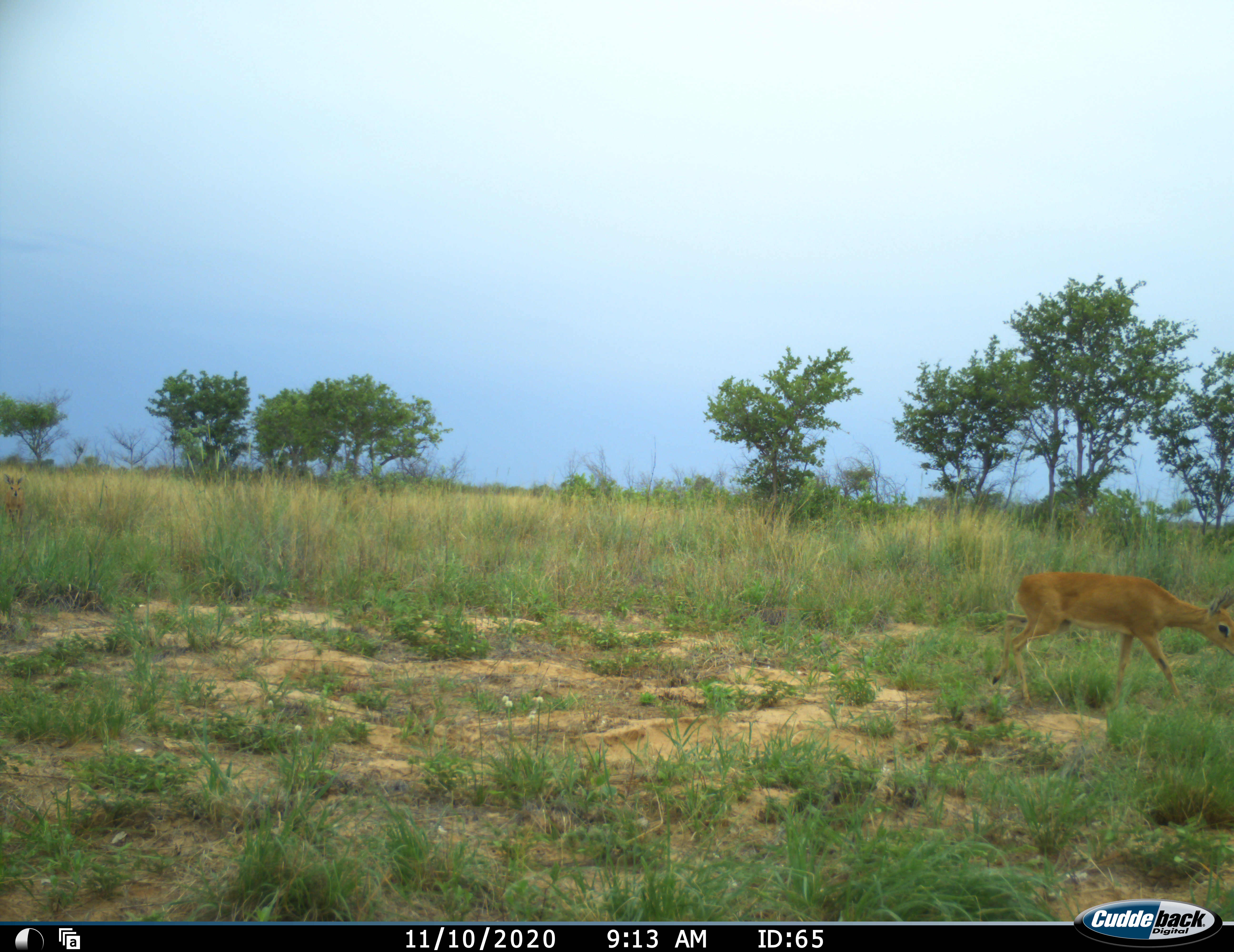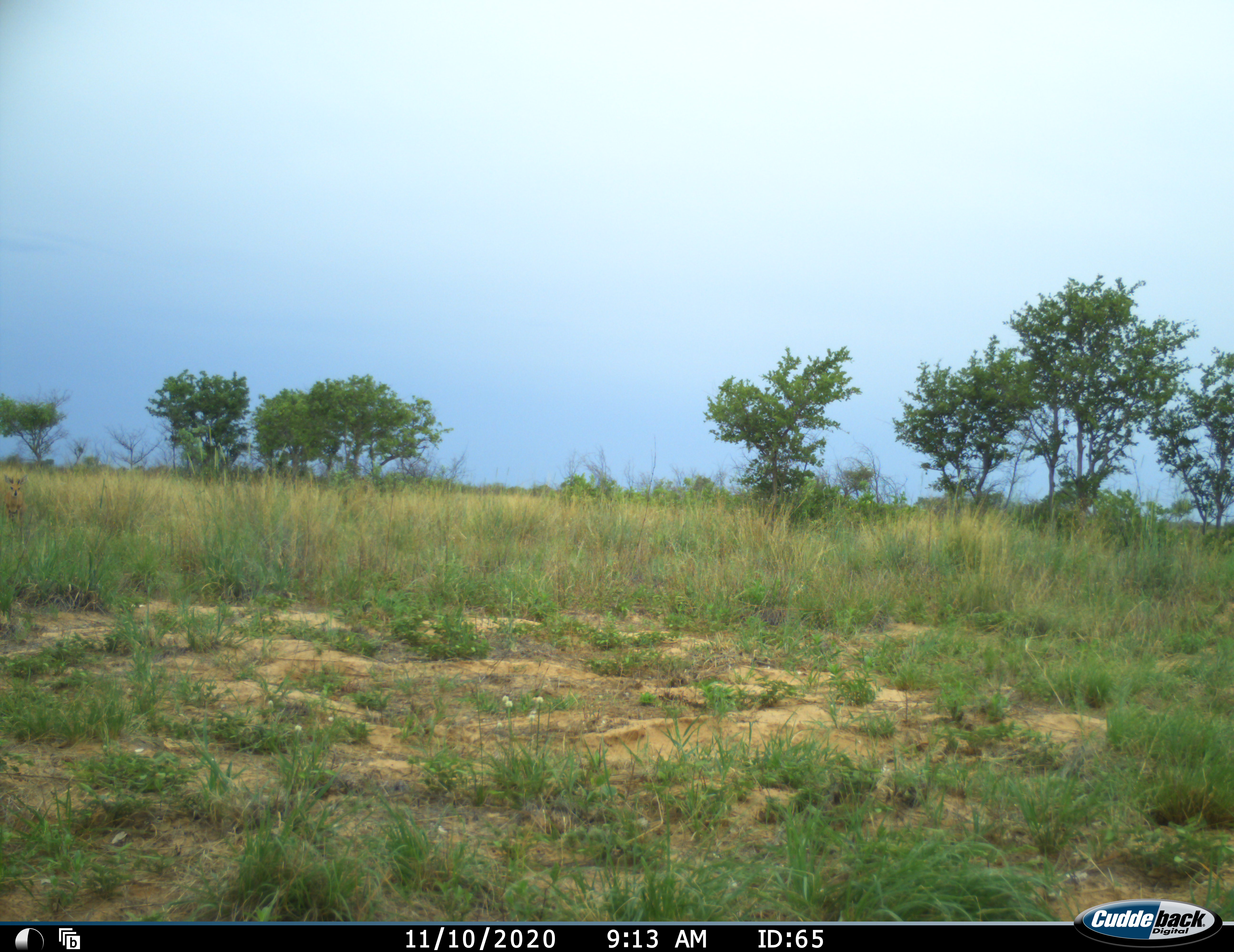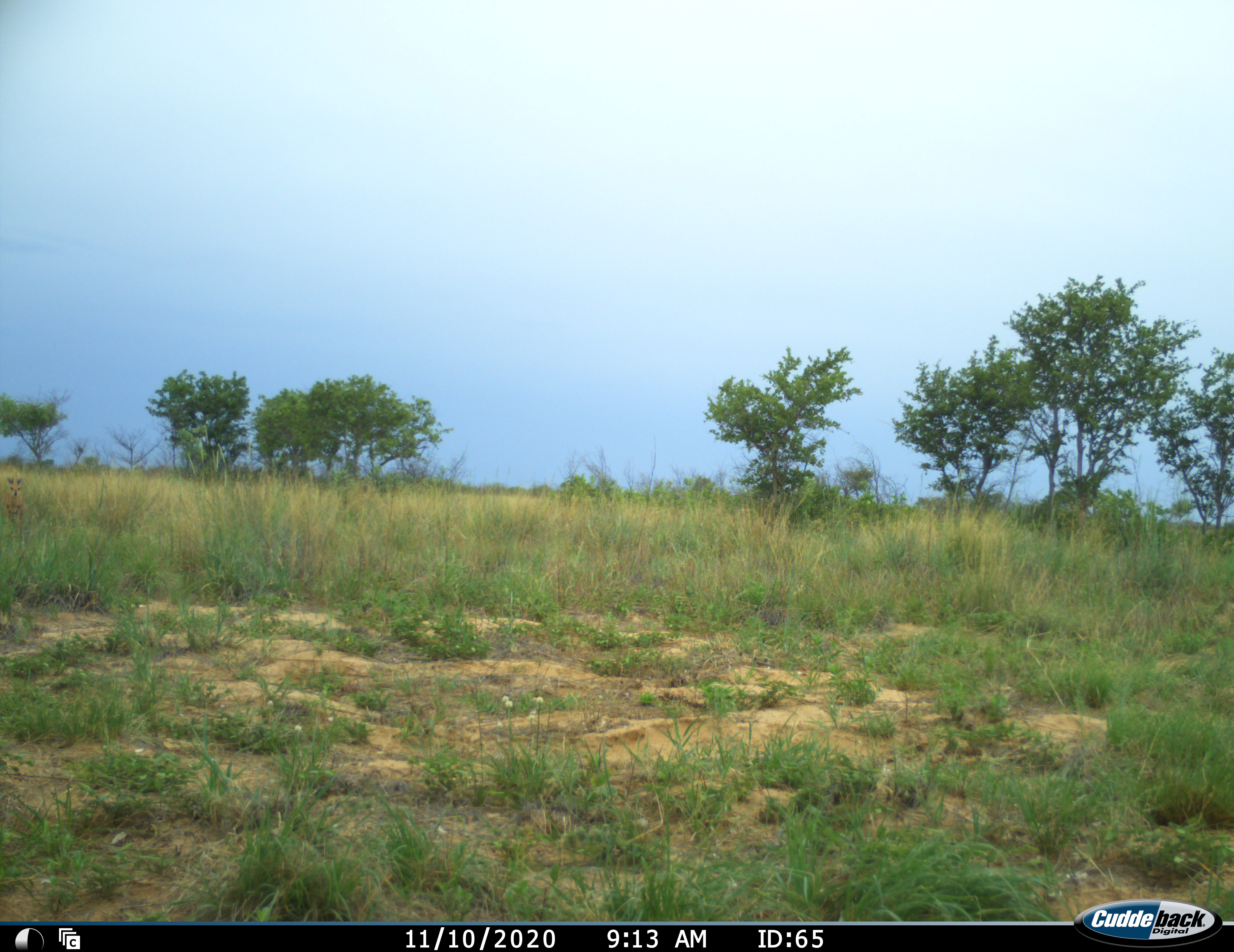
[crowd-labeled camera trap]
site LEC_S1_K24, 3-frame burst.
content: unidentified animal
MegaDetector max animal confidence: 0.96